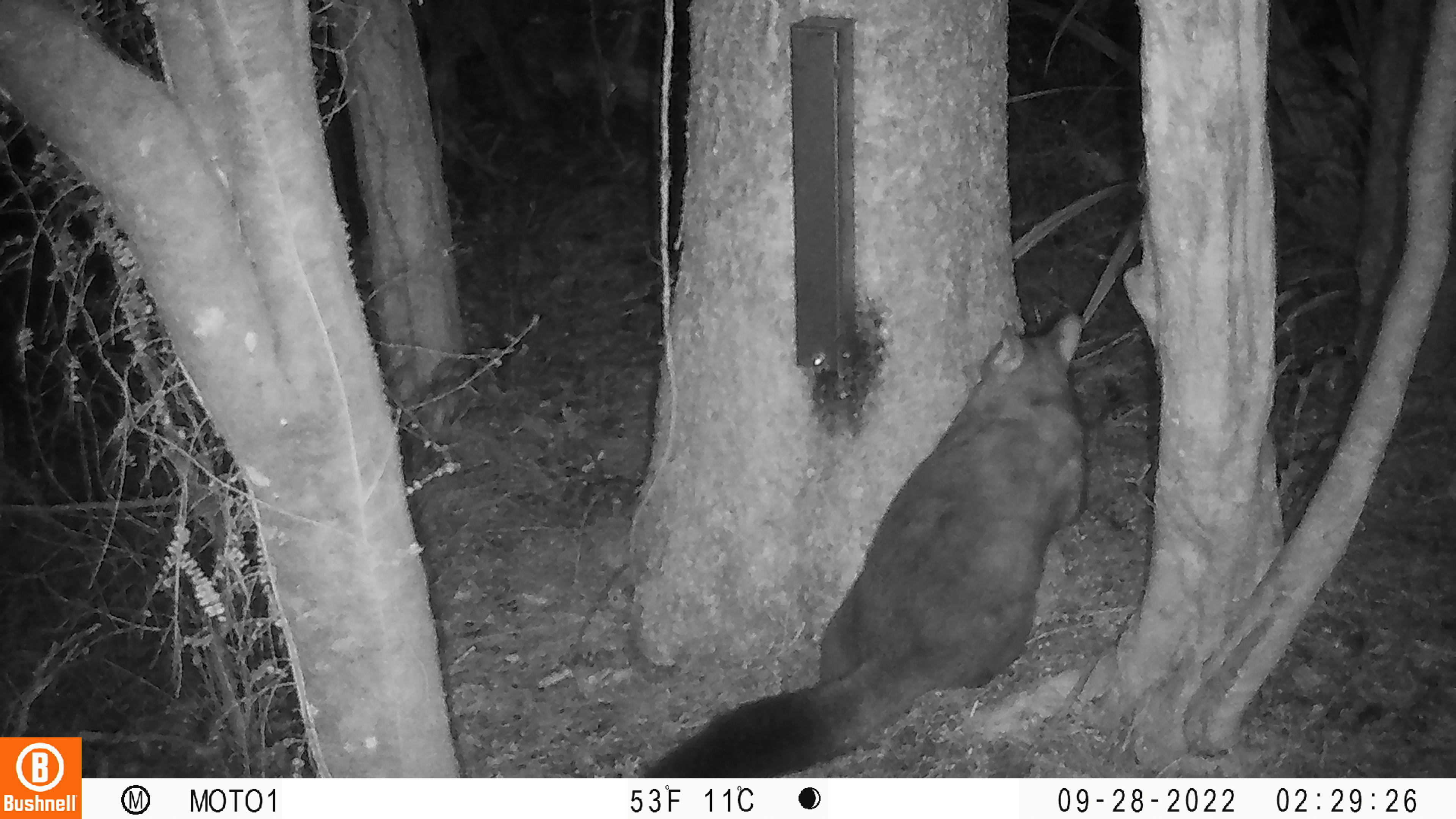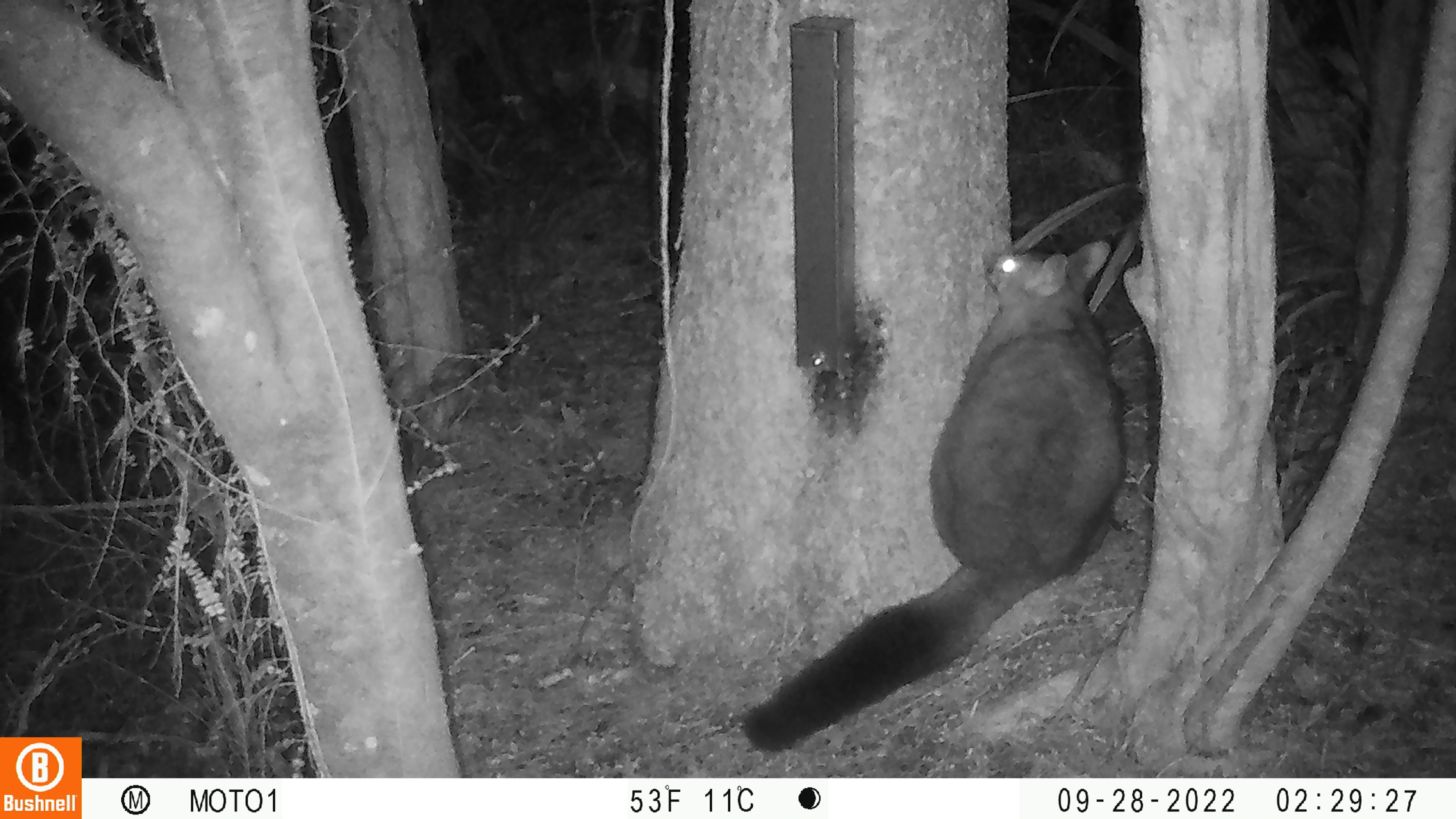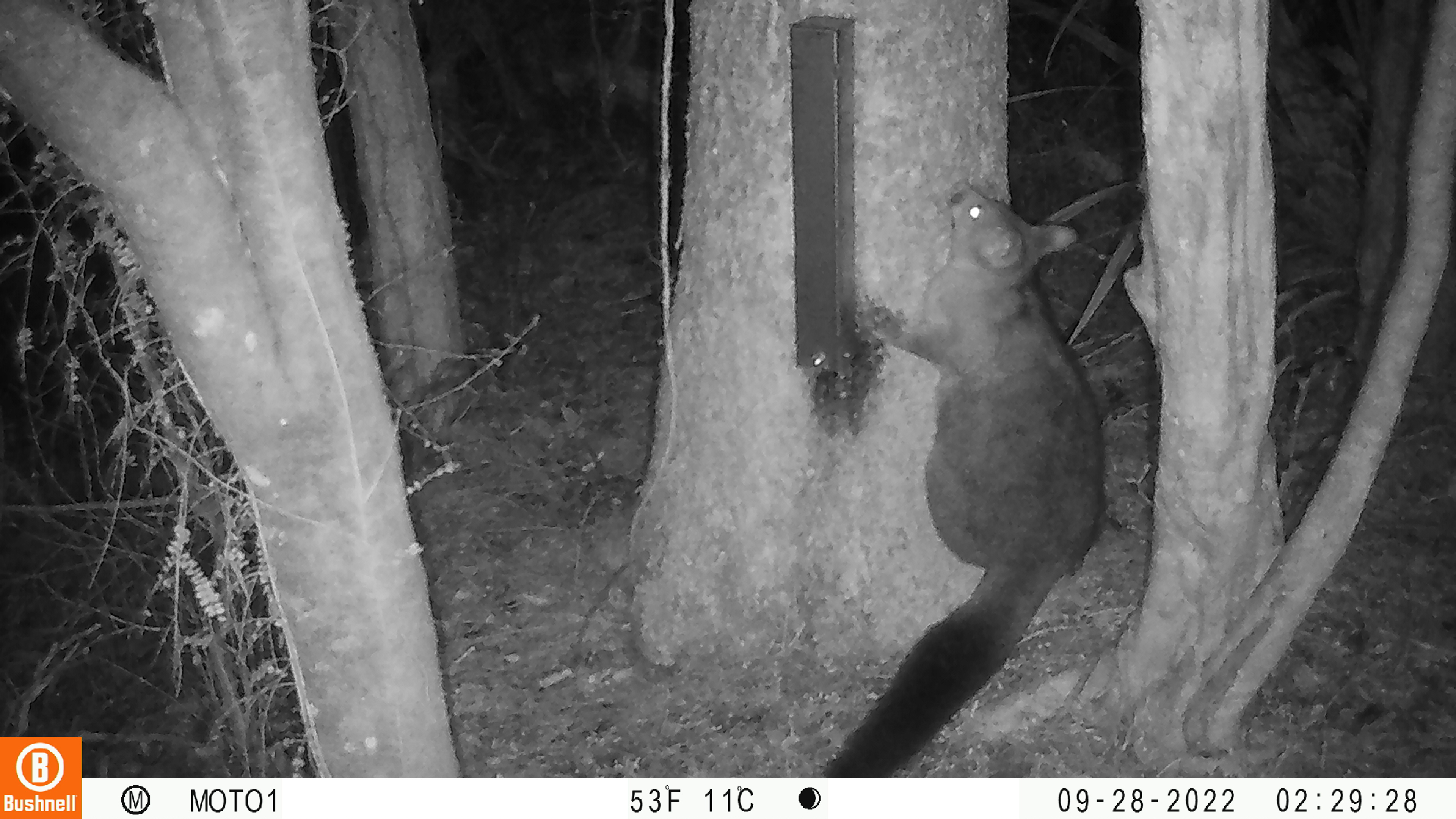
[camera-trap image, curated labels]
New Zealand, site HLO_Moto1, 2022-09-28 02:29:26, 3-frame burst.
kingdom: Animalia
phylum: Chordata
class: Mammalia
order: Diprotodontia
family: Phalangeridae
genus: Trichosurus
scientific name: Trichosurus vulpecula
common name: common brushtail possum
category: possum